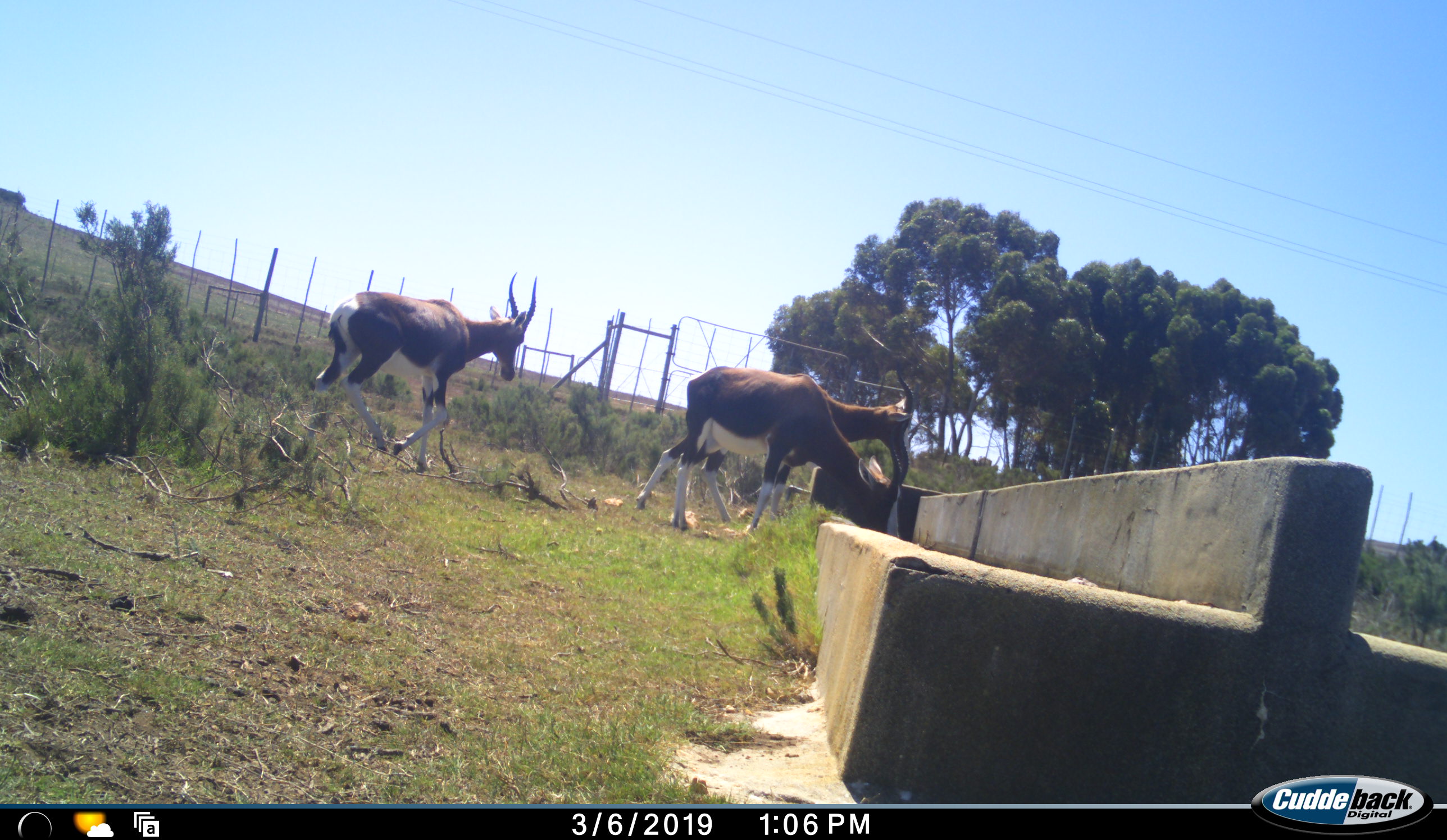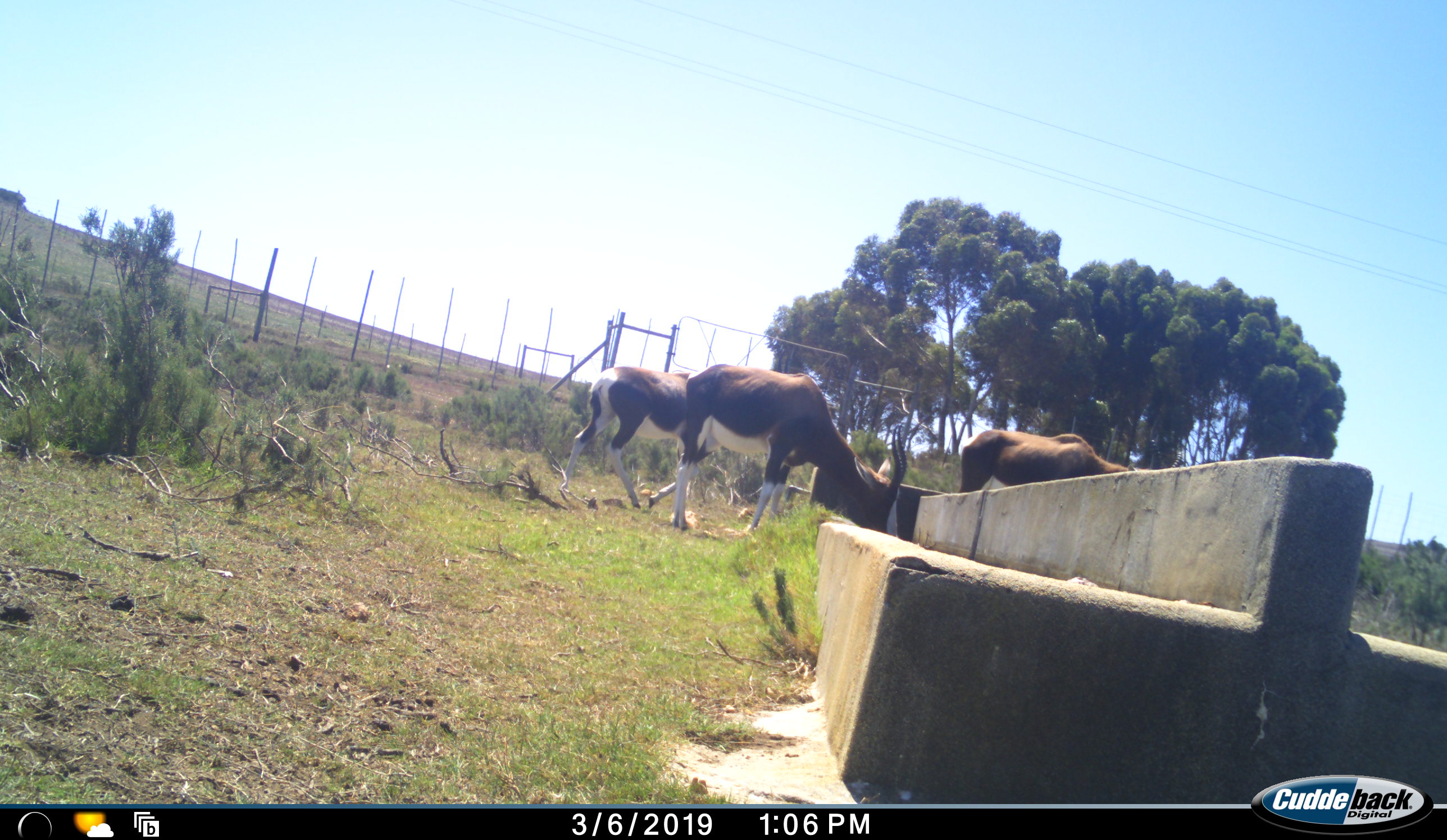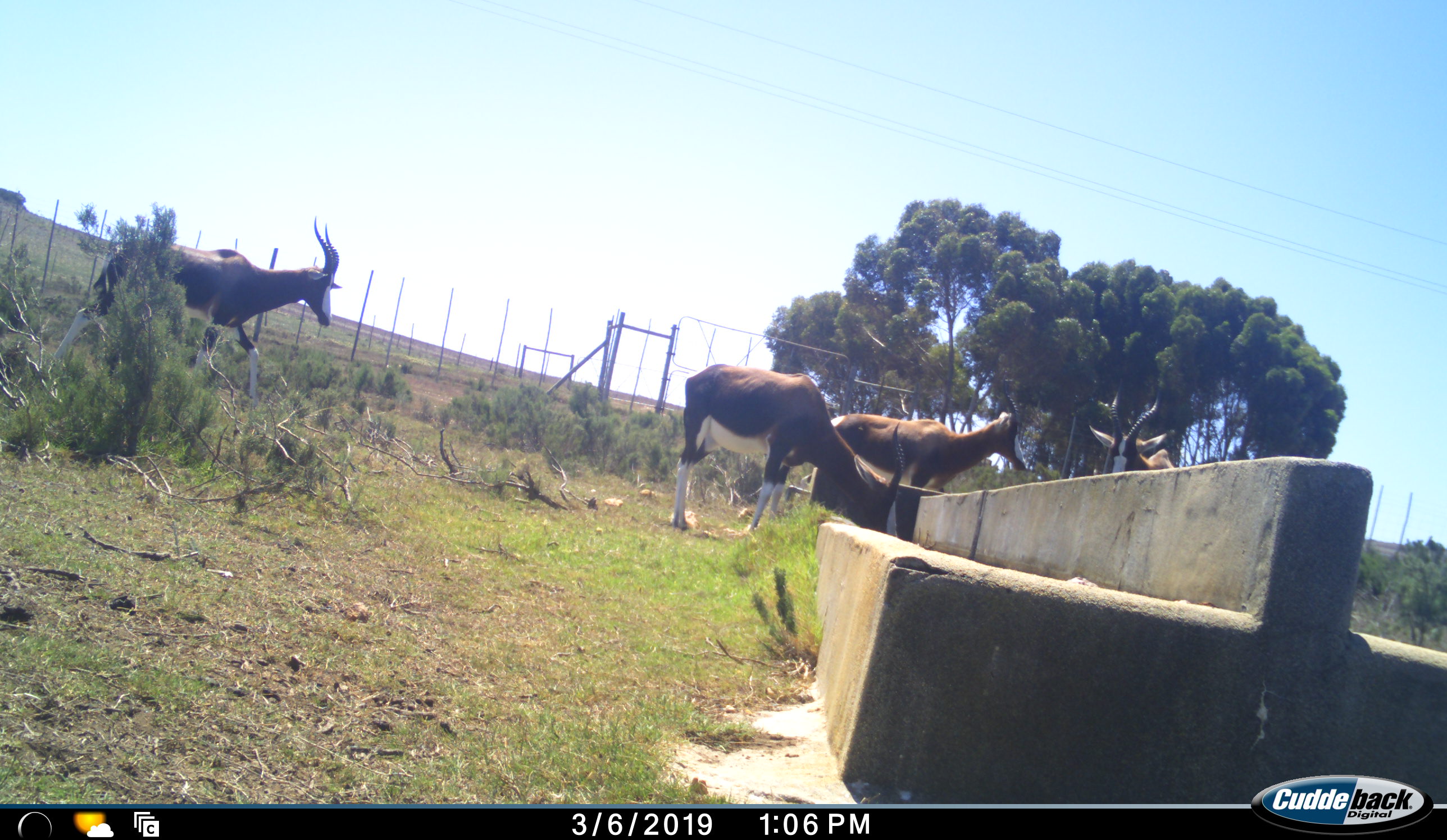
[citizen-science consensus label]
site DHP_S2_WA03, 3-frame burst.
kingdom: Animalia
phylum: Chordata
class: Mammalia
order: Artiodactyla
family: Bovidae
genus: Damaliscus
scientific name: Damaliscus pygargus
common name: bontebok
Bontebok (Damaliscus pygargus), count 4. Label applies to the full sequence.